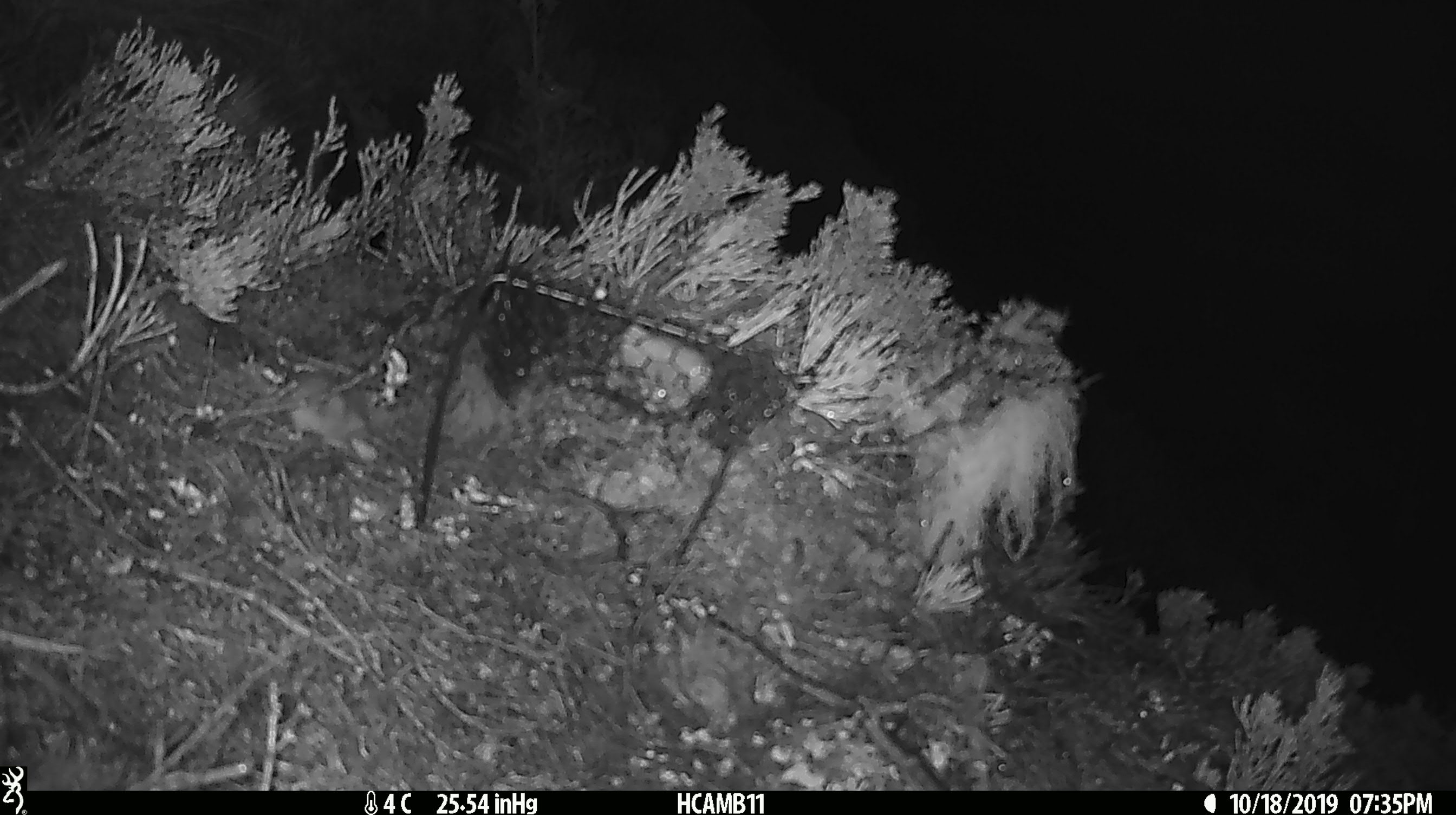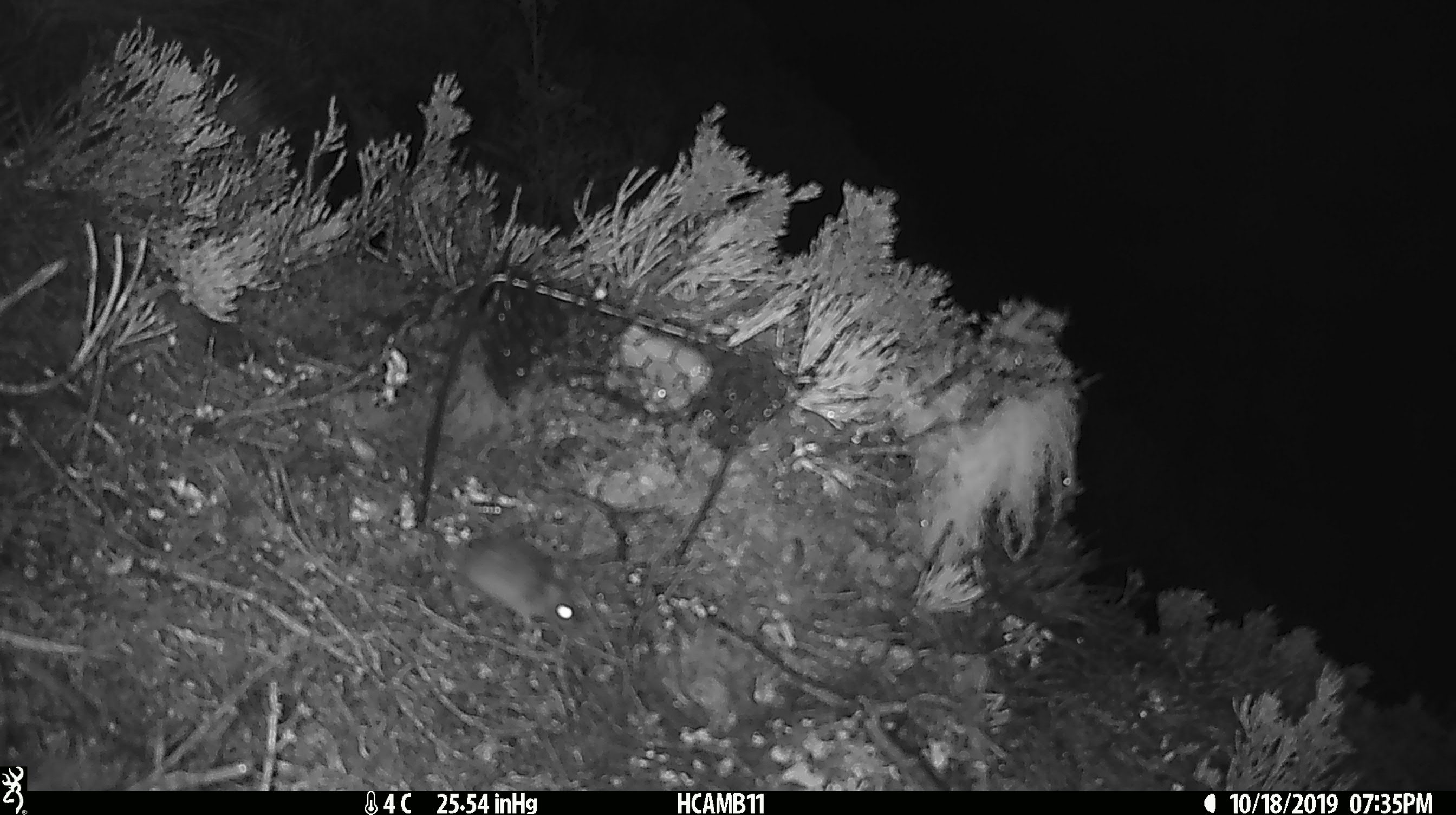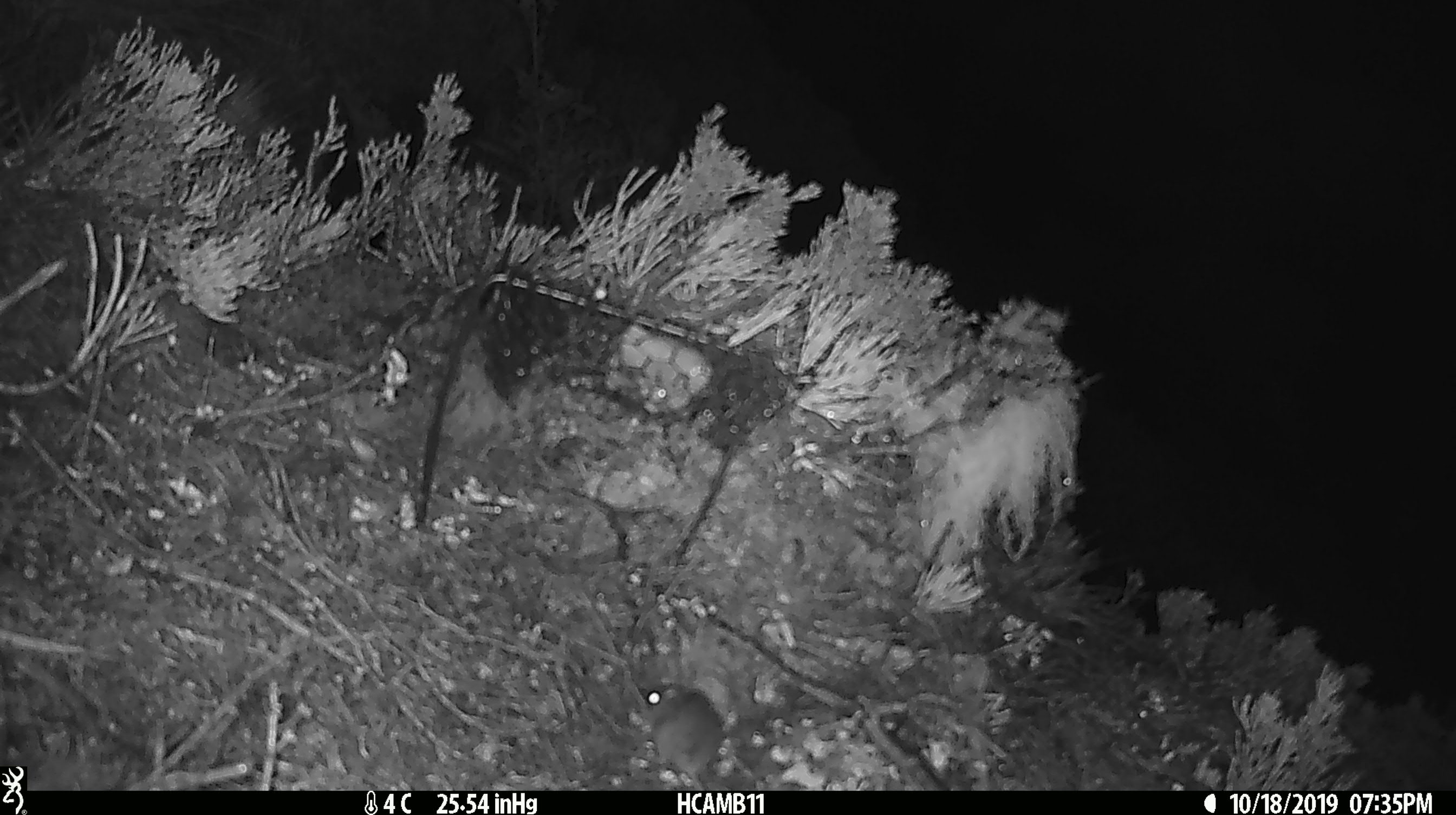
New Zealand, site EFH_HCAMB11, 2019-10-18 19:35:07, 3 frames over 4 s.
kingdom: Animalia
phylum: Chordata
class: Mammalia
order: Rodentia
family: Muridae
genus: Mus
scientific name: Mus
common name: mouse